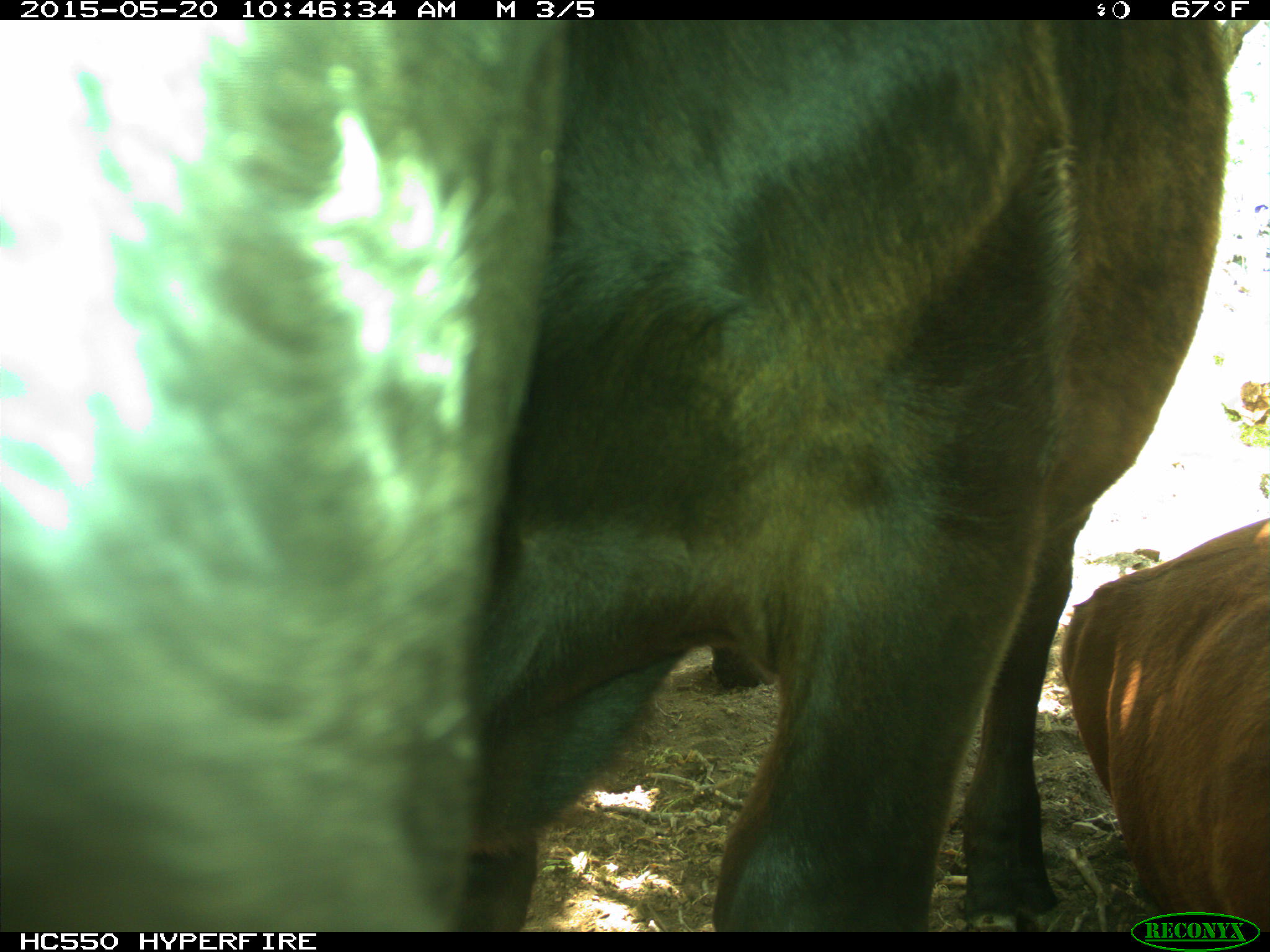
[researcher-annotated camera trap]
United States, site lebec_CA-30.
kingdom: Animalia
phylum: Chordata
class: Mammalia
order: Artiodactyla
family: Bovidae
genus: Bos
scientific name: Bos taurus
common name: domestic cow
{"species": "Bos taurus (domestic cow)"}